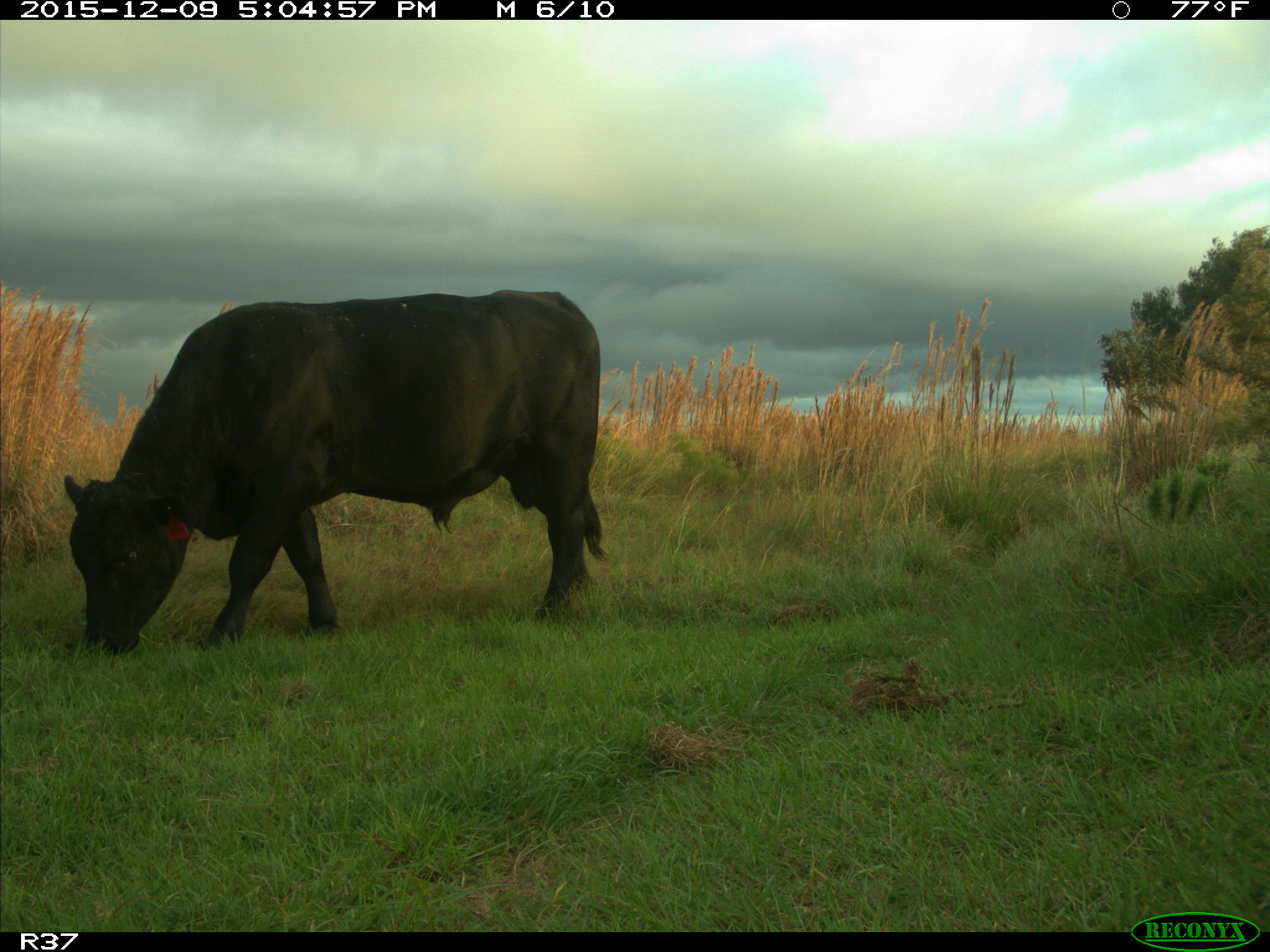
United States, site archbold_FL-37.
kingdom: Animalia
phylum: Chordata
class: Mammalia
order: Artiodactyla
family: Bovidae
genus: Bos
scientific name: Bos taurus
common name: domestic cow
Bos taurus (domestic cow).